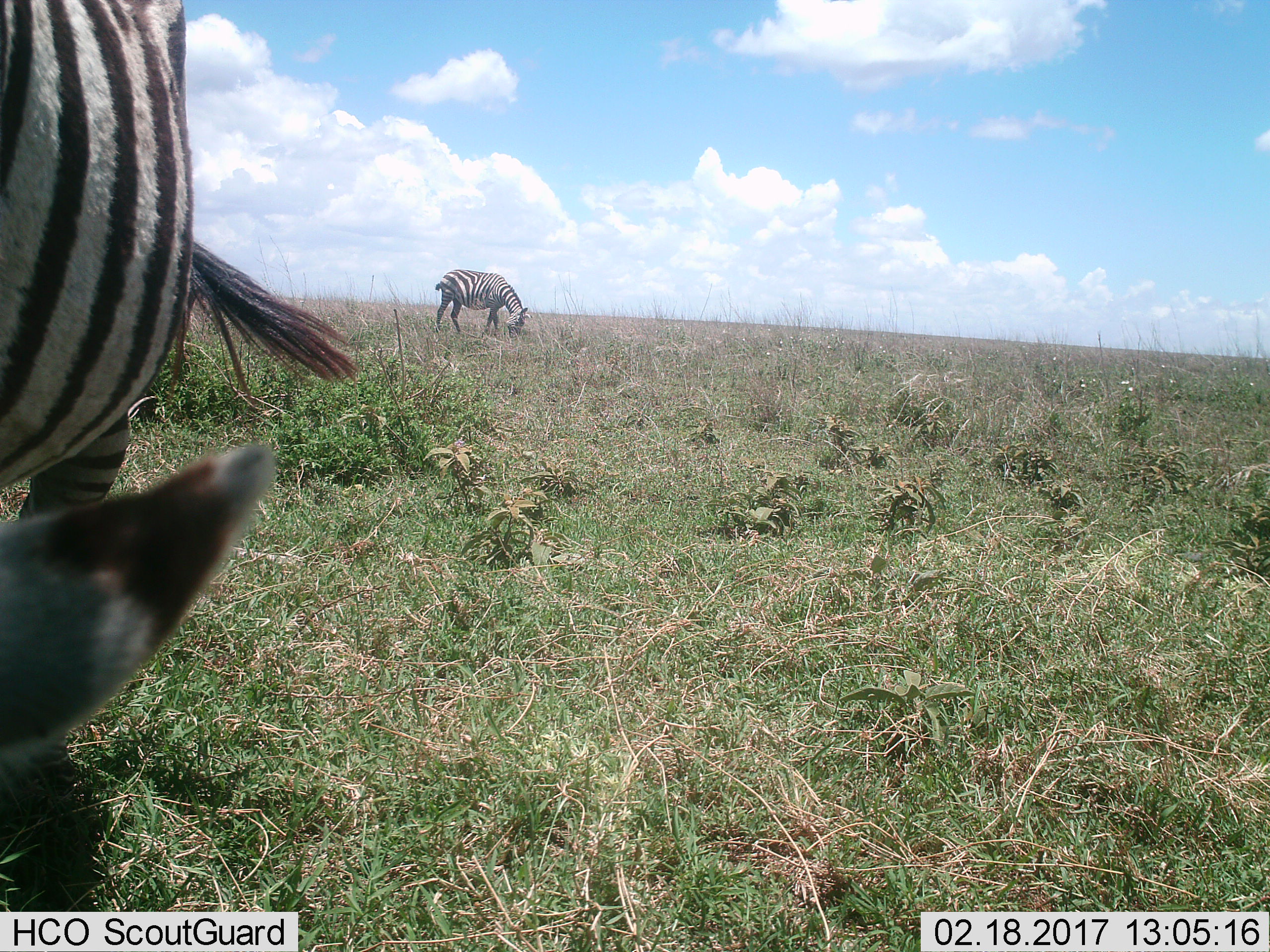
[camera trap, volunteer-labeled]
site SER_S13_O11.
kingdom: Animalia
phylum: Chordata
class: Mammalia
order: Perissodactyla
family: Equidae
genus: Equus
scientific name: Equus quagga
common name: plains zebra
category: zebraplains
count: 2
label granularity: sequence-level